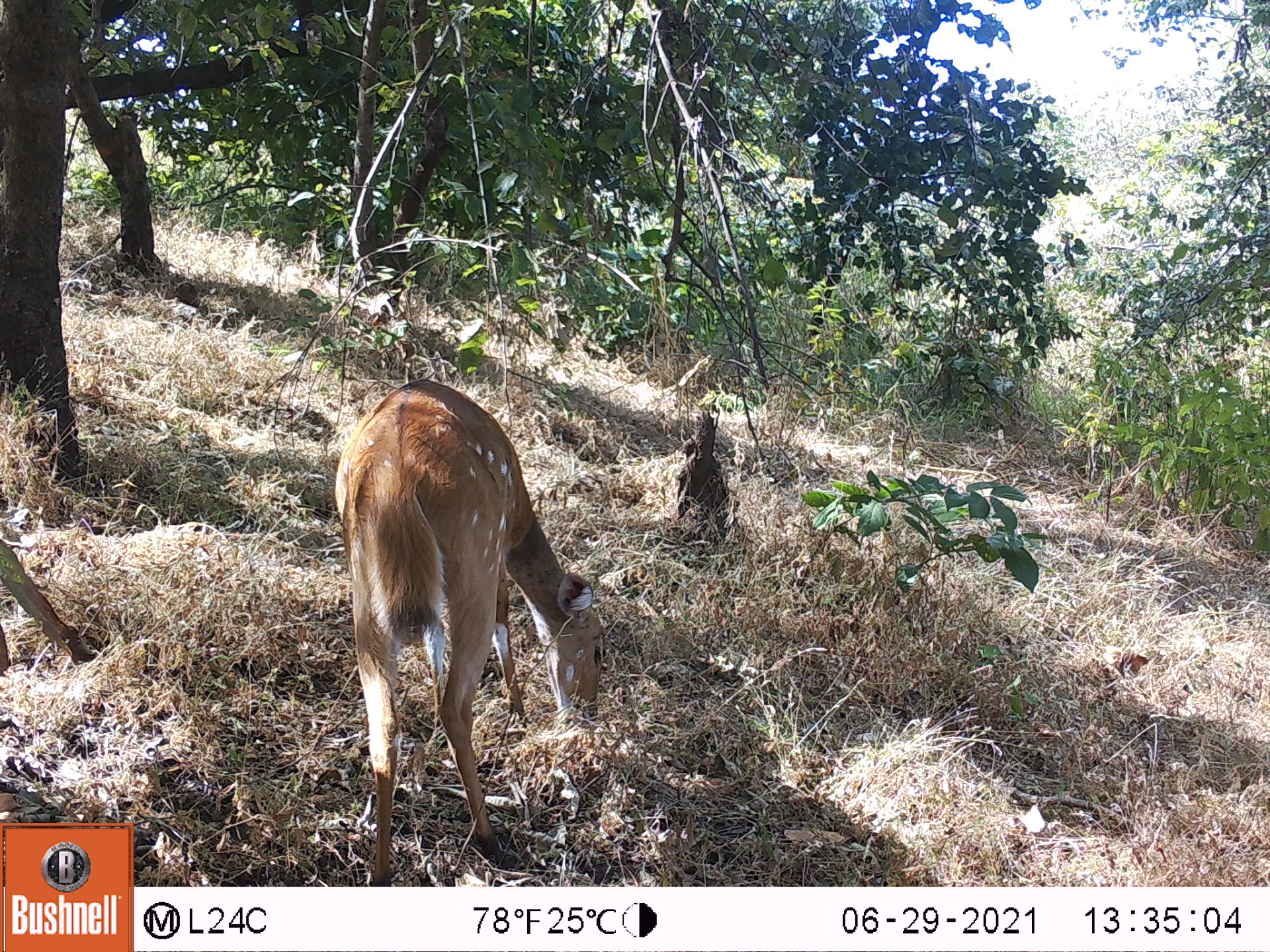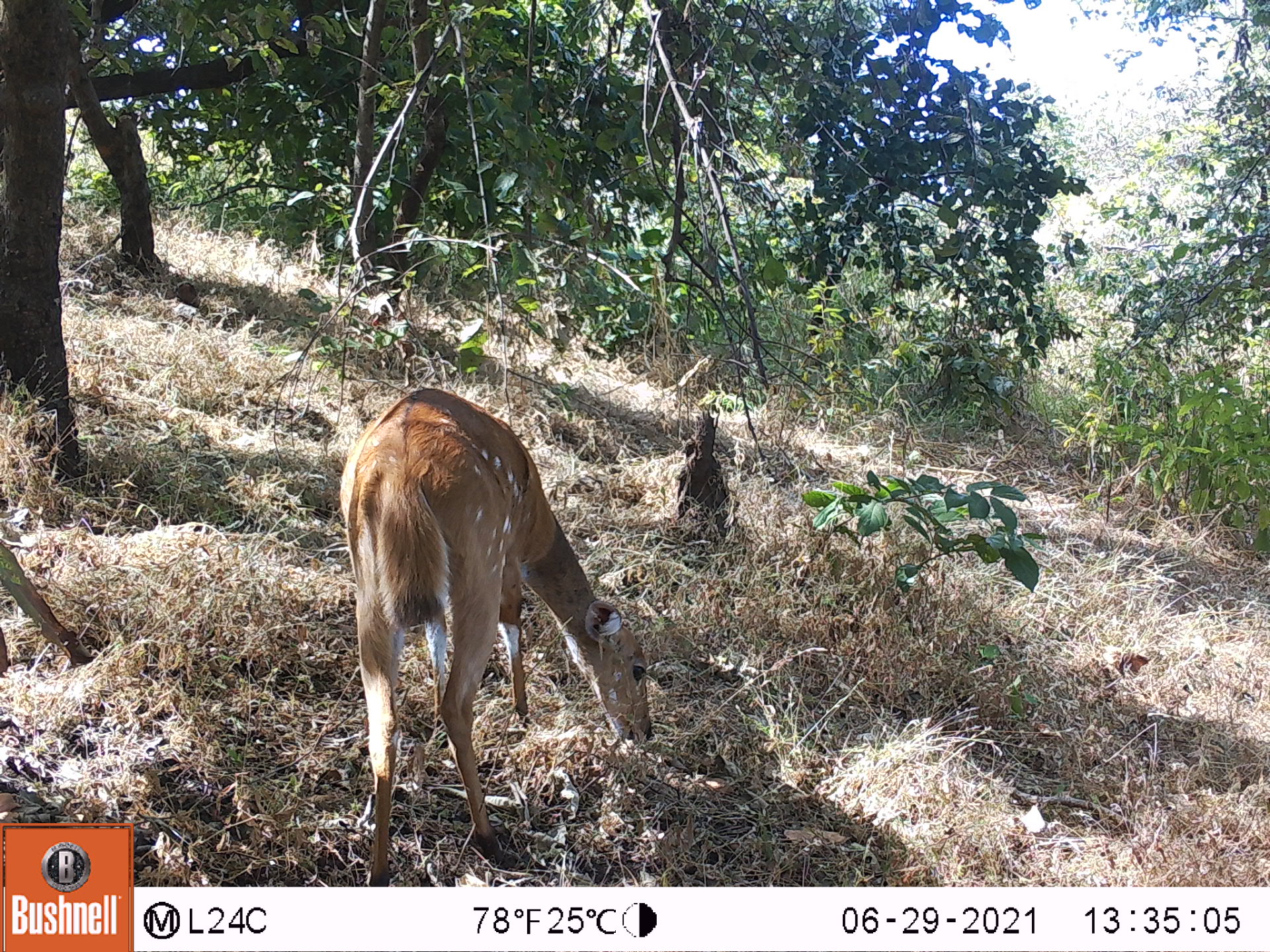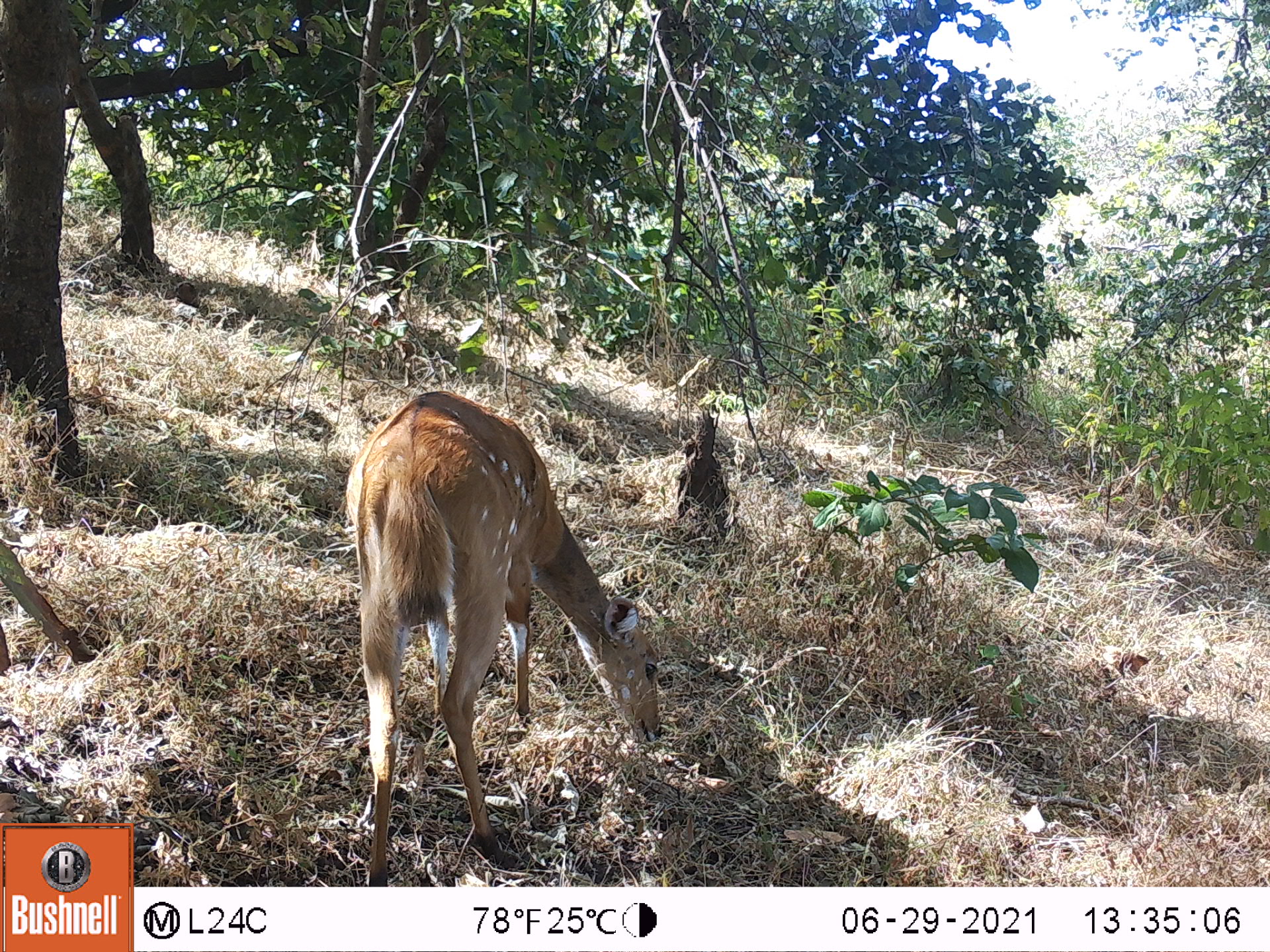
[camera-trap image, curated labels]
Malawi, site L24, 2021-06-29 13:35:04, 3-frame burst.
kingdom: Animalia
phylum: Chordata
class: Mammalia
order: Artiodactyla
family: Bovidae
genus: Tragelaphus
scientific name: Tragelaphus sylvaticus sylvaticus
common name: cape bushbuck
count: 1